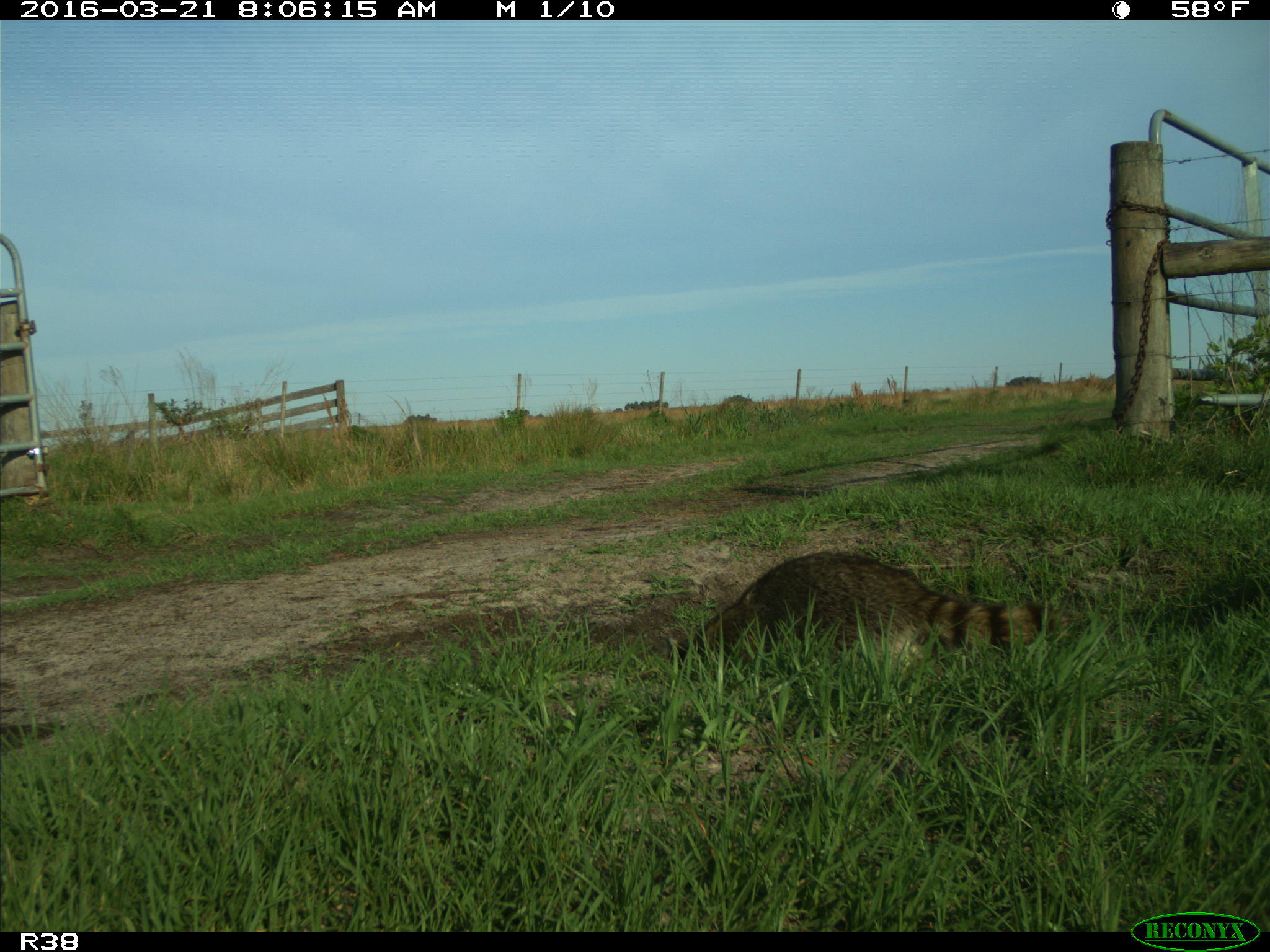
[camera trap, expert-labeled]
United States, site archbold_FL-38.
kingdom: Animalia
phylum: Chordata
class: Mammalia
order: Carnivora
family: Procyonidae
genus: Procyon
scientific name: Procyon lotor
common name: common raccoon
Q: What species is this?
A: Procyon lotor (common raccoon).